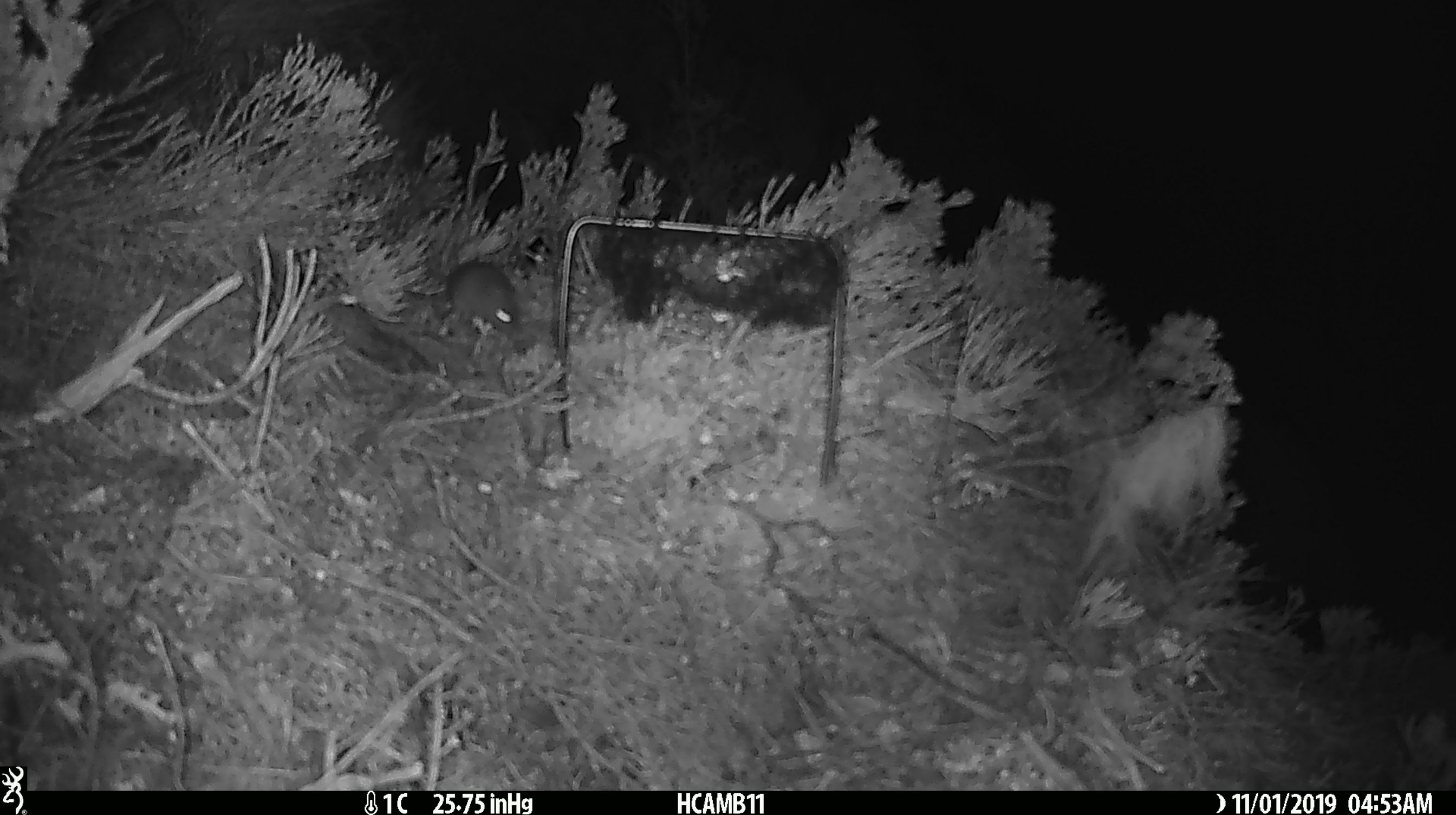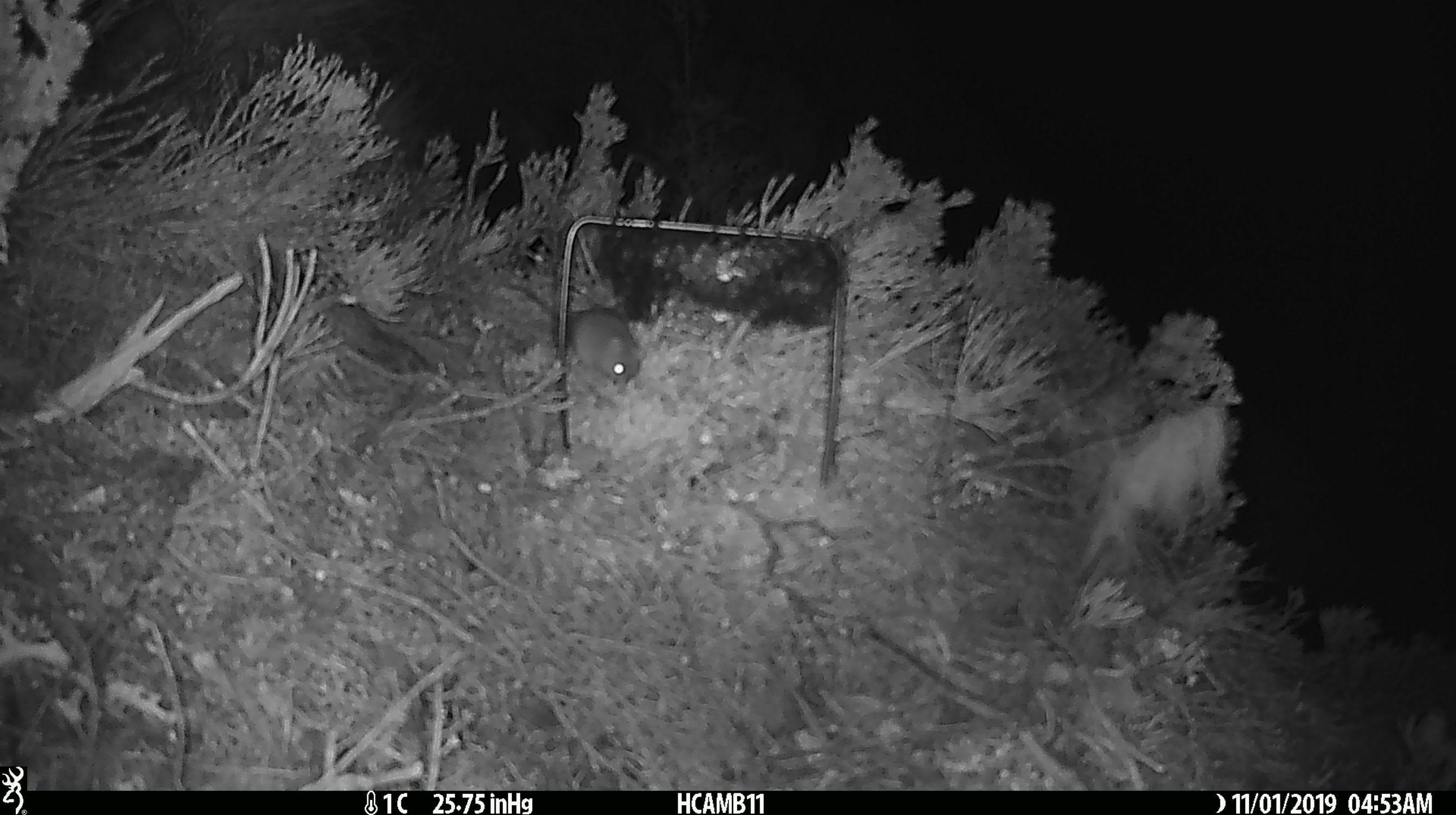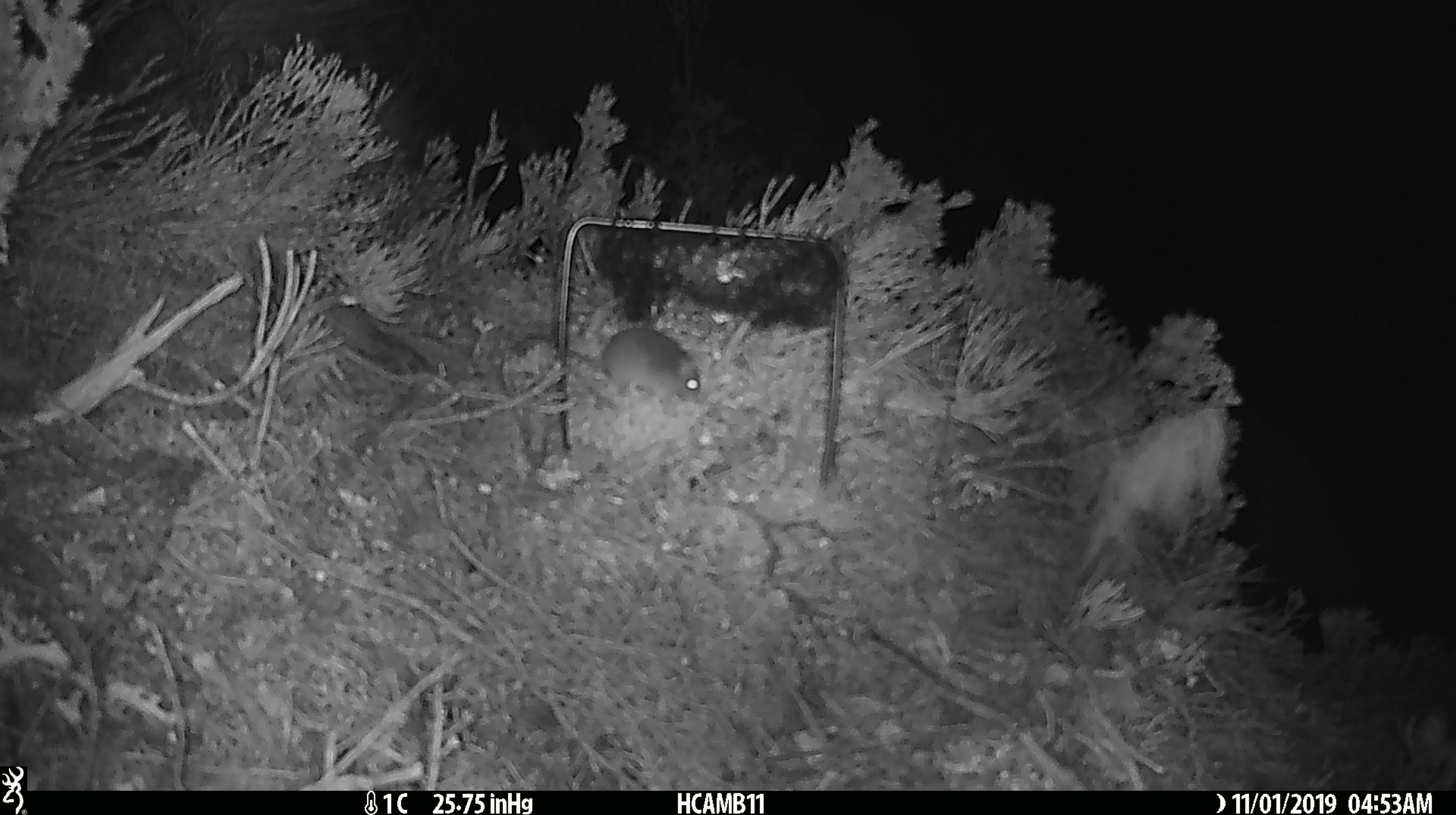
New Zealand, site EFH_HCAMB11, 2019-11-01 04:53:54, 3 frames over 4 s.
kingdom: Animalia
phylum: Chordata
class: Mammalia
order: Rodentia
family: Muridae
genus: Mus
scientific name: Mus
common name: mouse